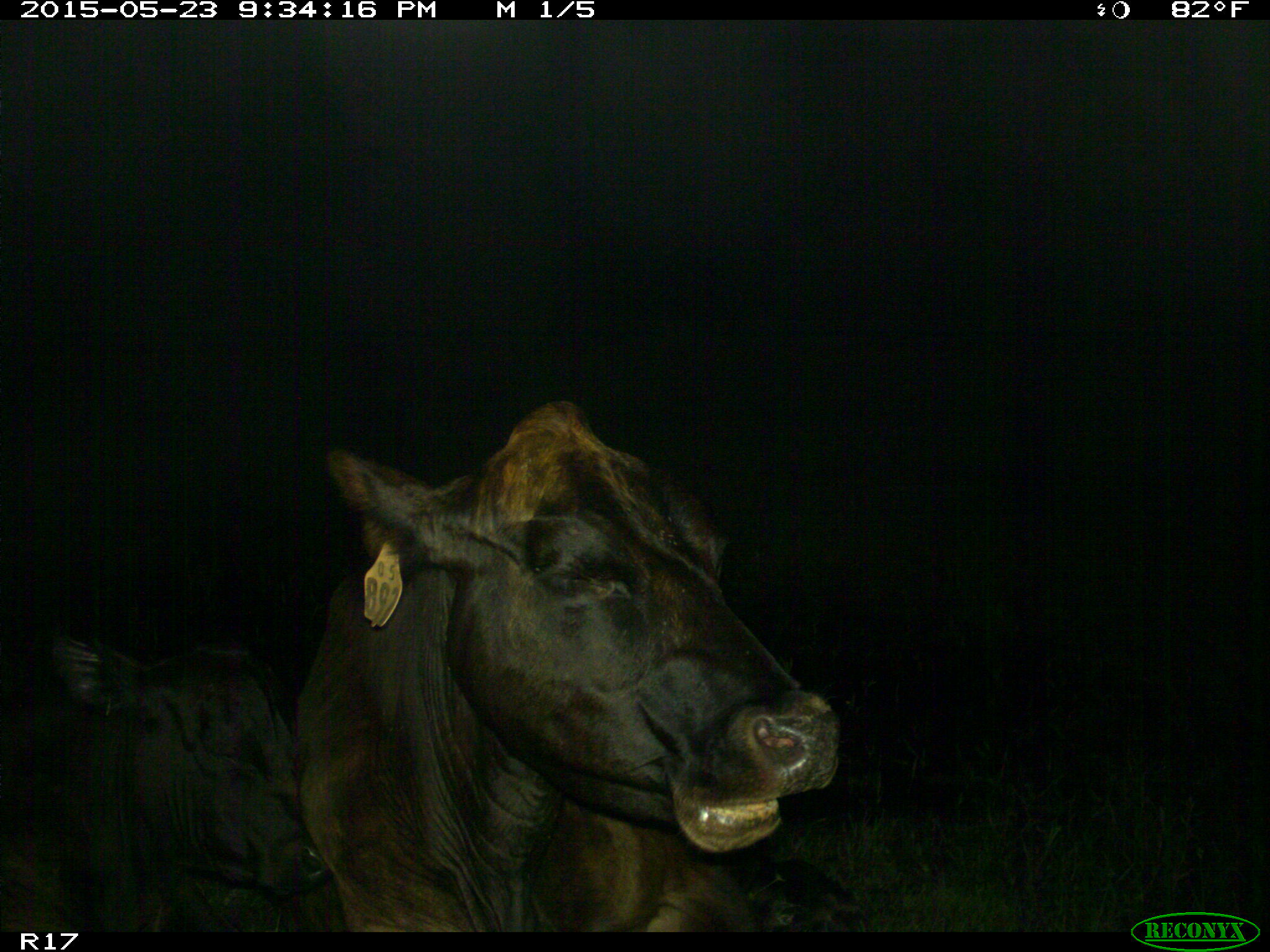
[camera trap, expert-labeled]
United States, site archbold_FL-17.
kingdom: Animalia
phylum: Chordata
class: Mammalia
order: Artiodactyla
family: Bovidae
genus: Bos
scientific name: Bos taurus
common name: domestic cow